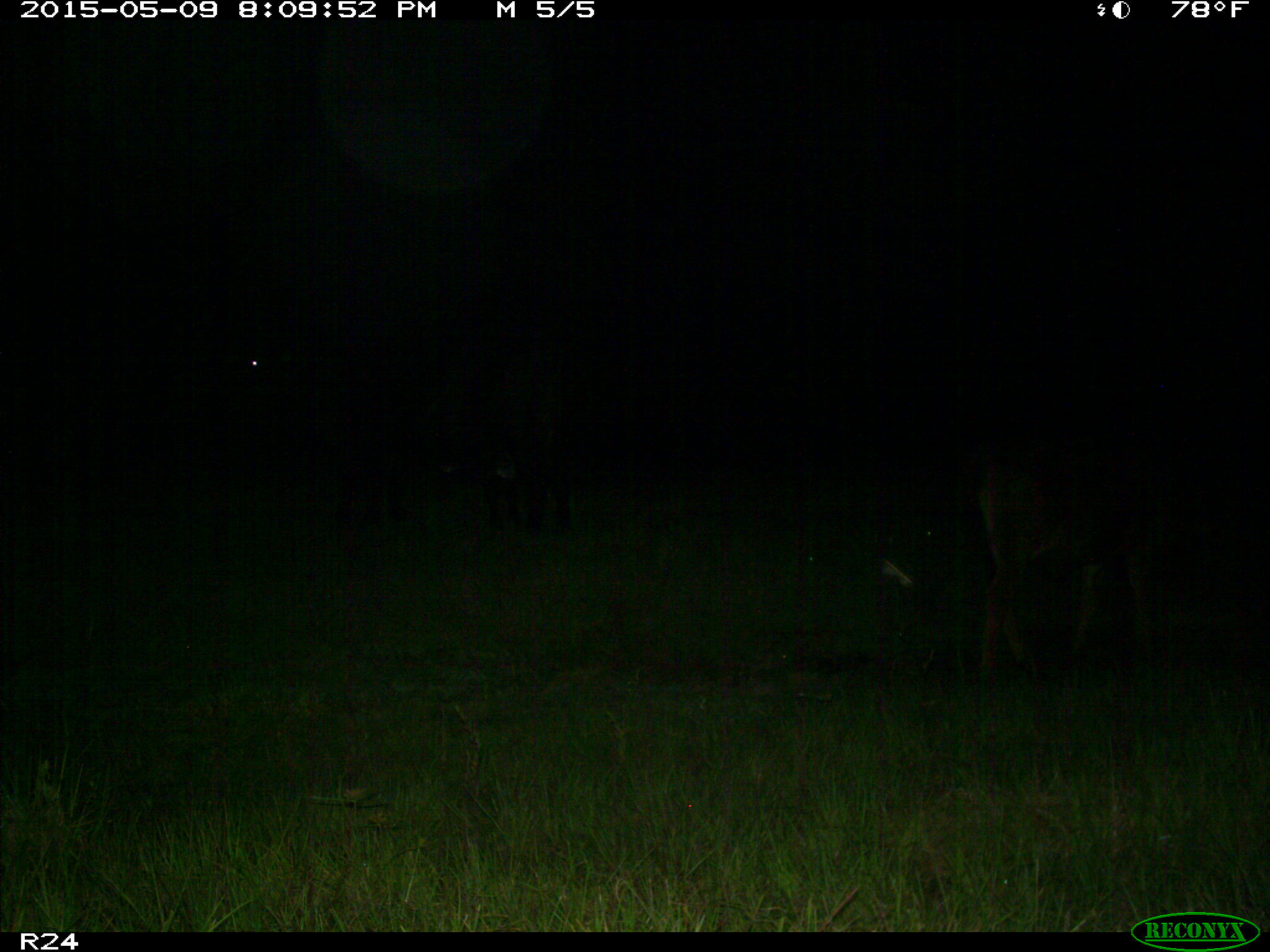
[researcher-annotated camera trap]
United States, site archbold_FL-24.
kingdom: Animalia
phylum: Chordata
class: Mammalia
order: Artiodactyla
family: Bovidae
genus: Bos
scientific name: Bos taurus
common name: domestic cow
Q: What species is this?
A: Bos taurus (domestic cow).